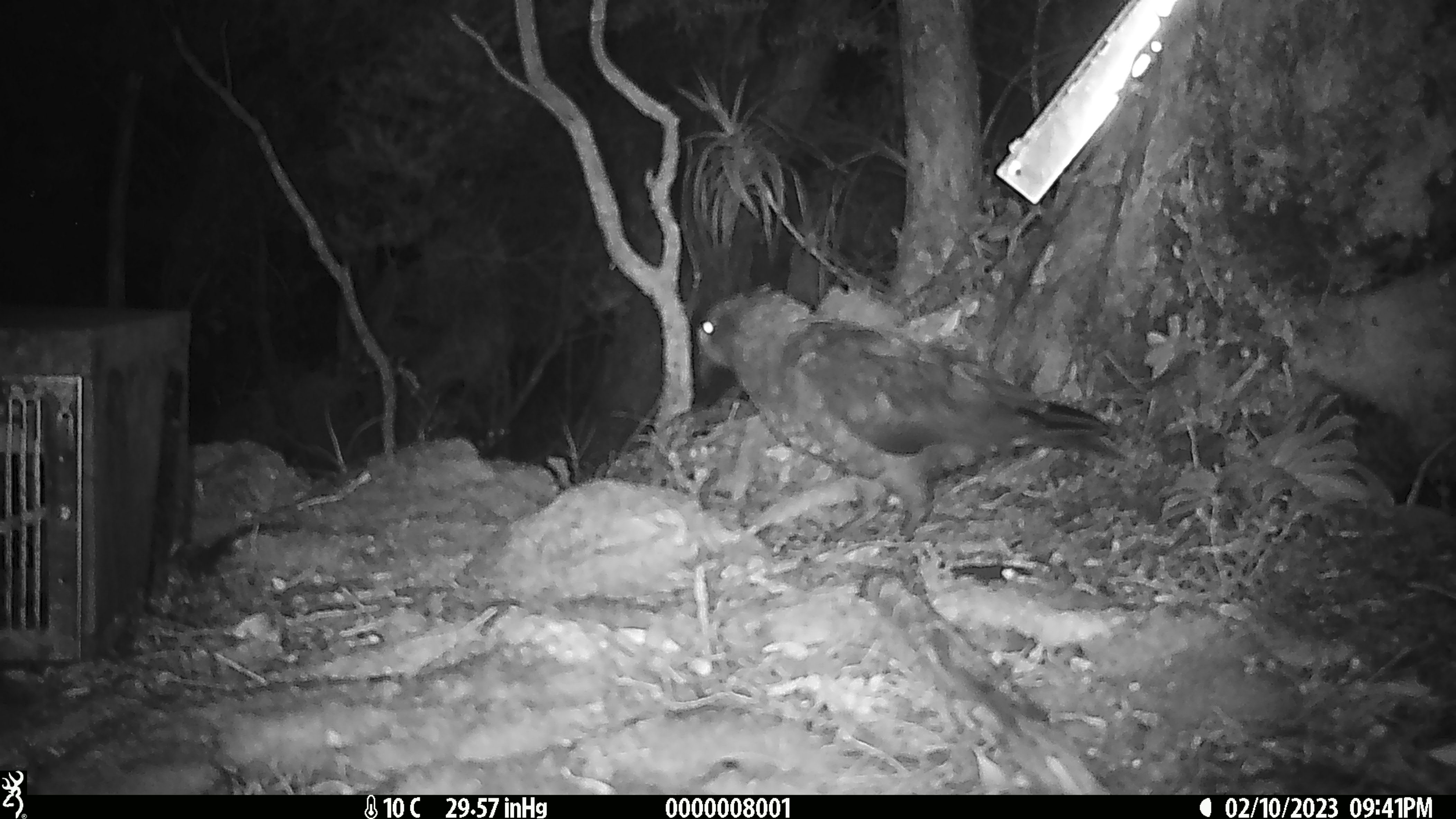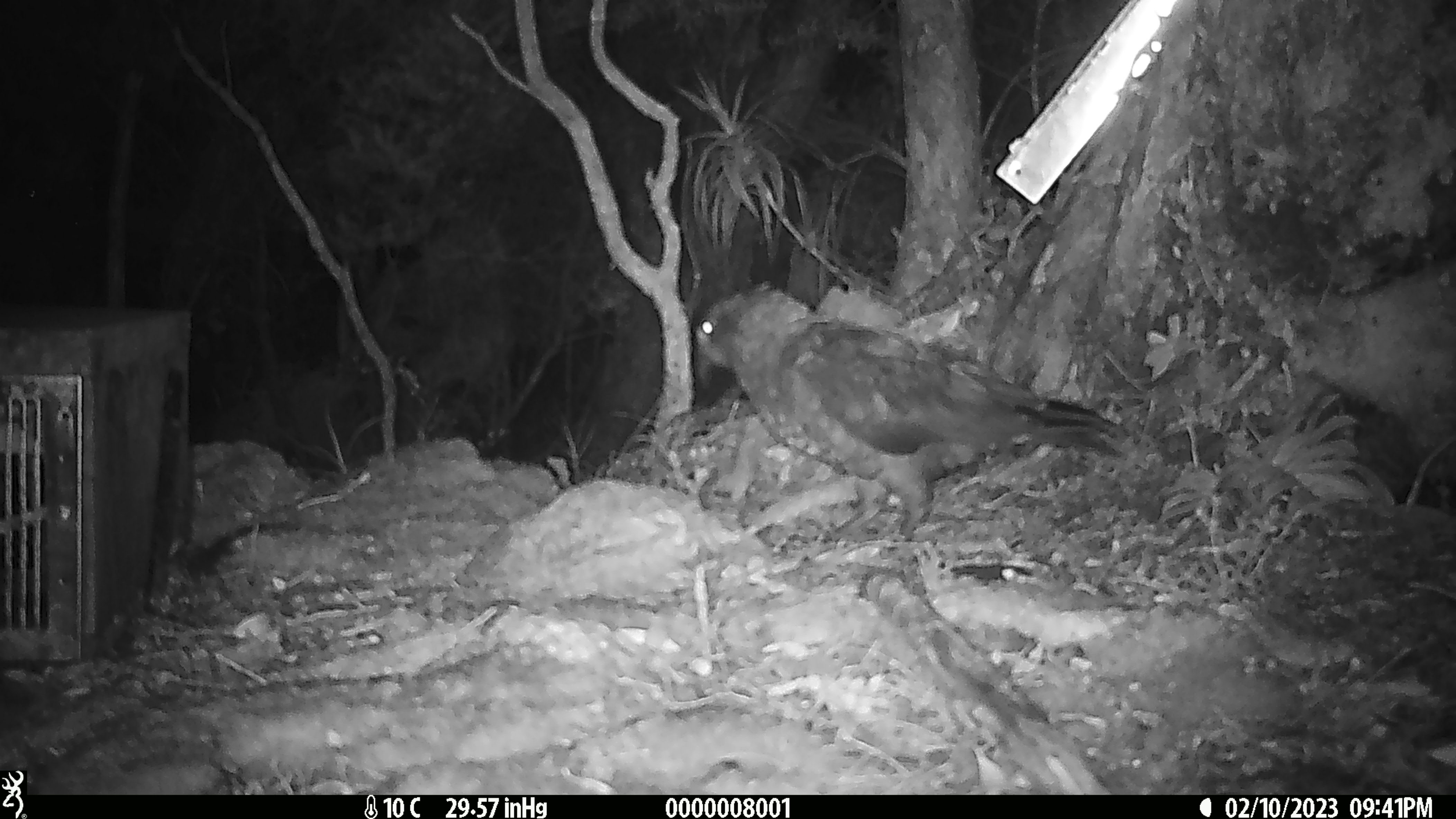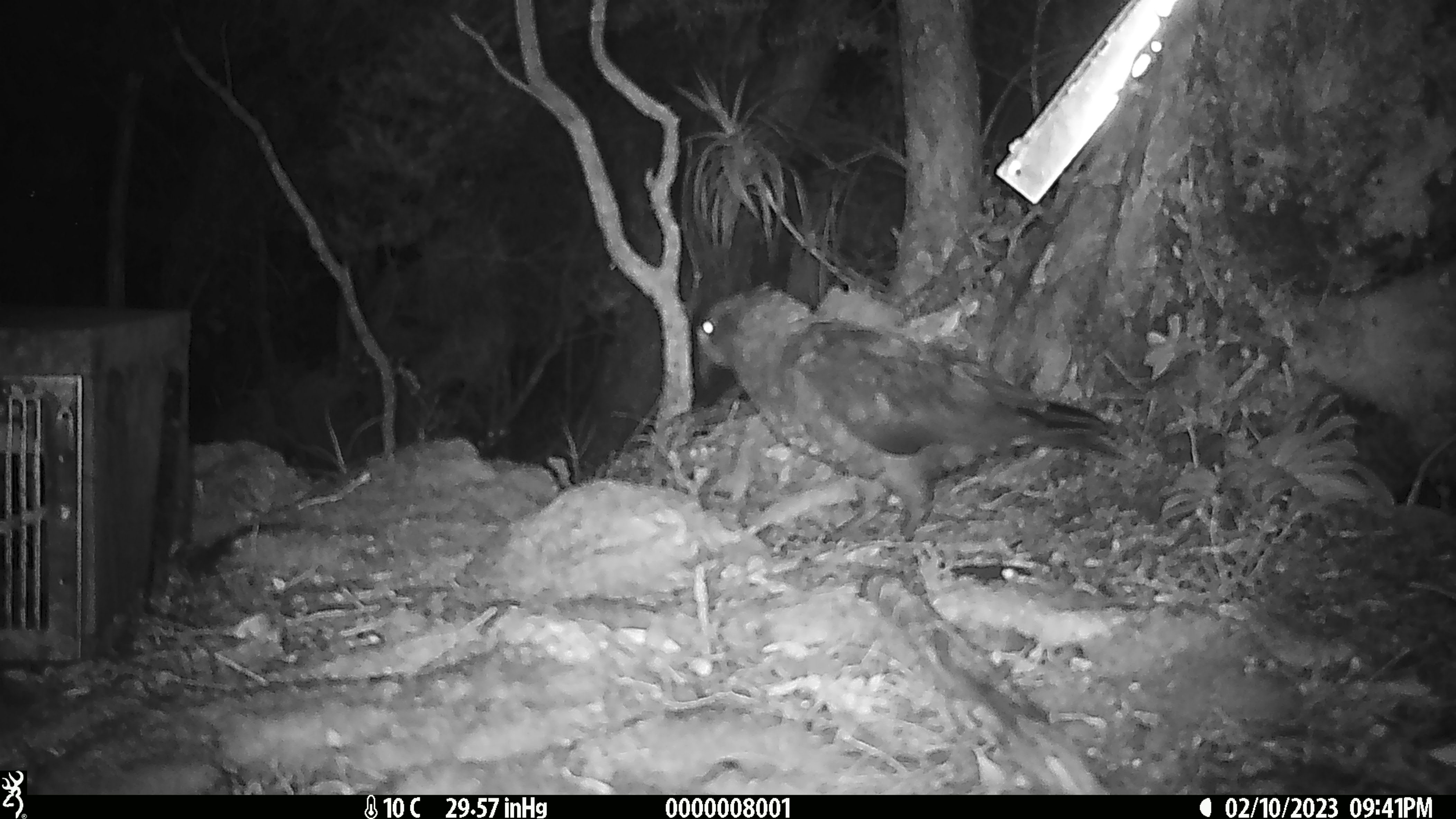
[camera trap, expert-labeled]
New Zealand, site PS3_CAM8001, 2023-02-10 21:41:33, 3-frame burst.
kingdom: Animalia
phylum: Chordata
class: Aves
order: Psittaciformes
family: Strigopidae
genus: Nestor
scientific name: Nestor notabilis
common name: kea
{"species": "kea (Nestor notabilis)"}